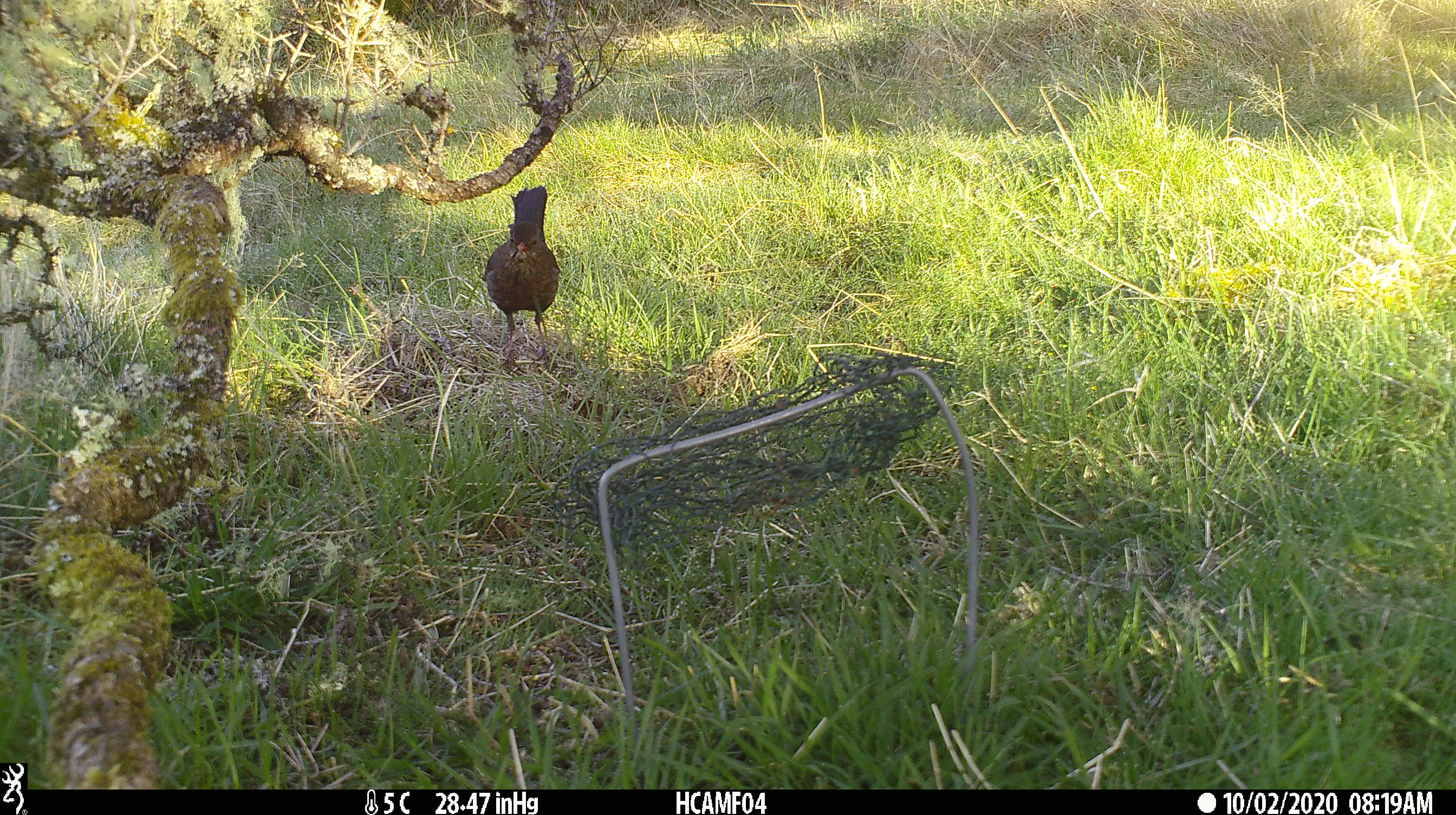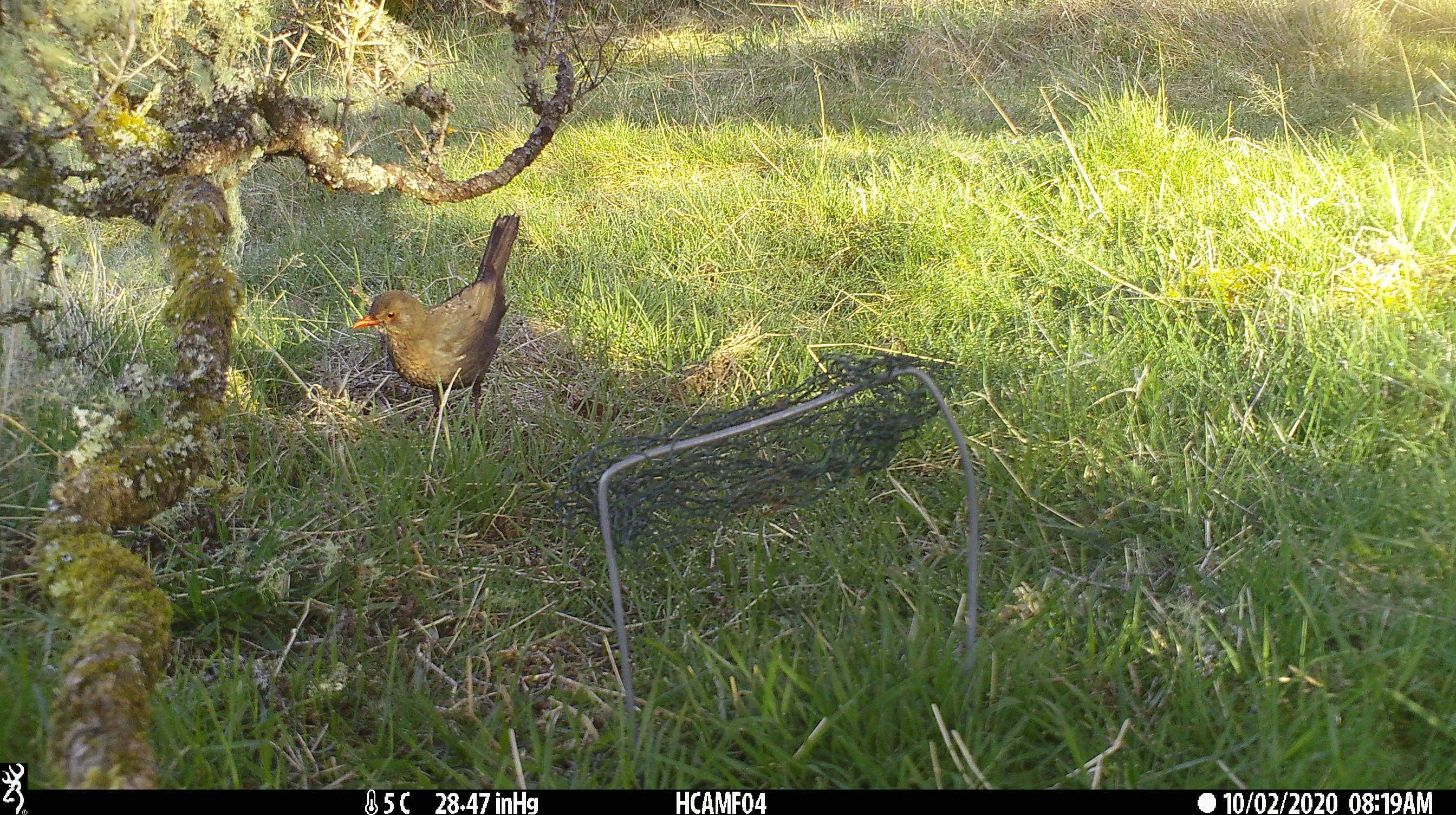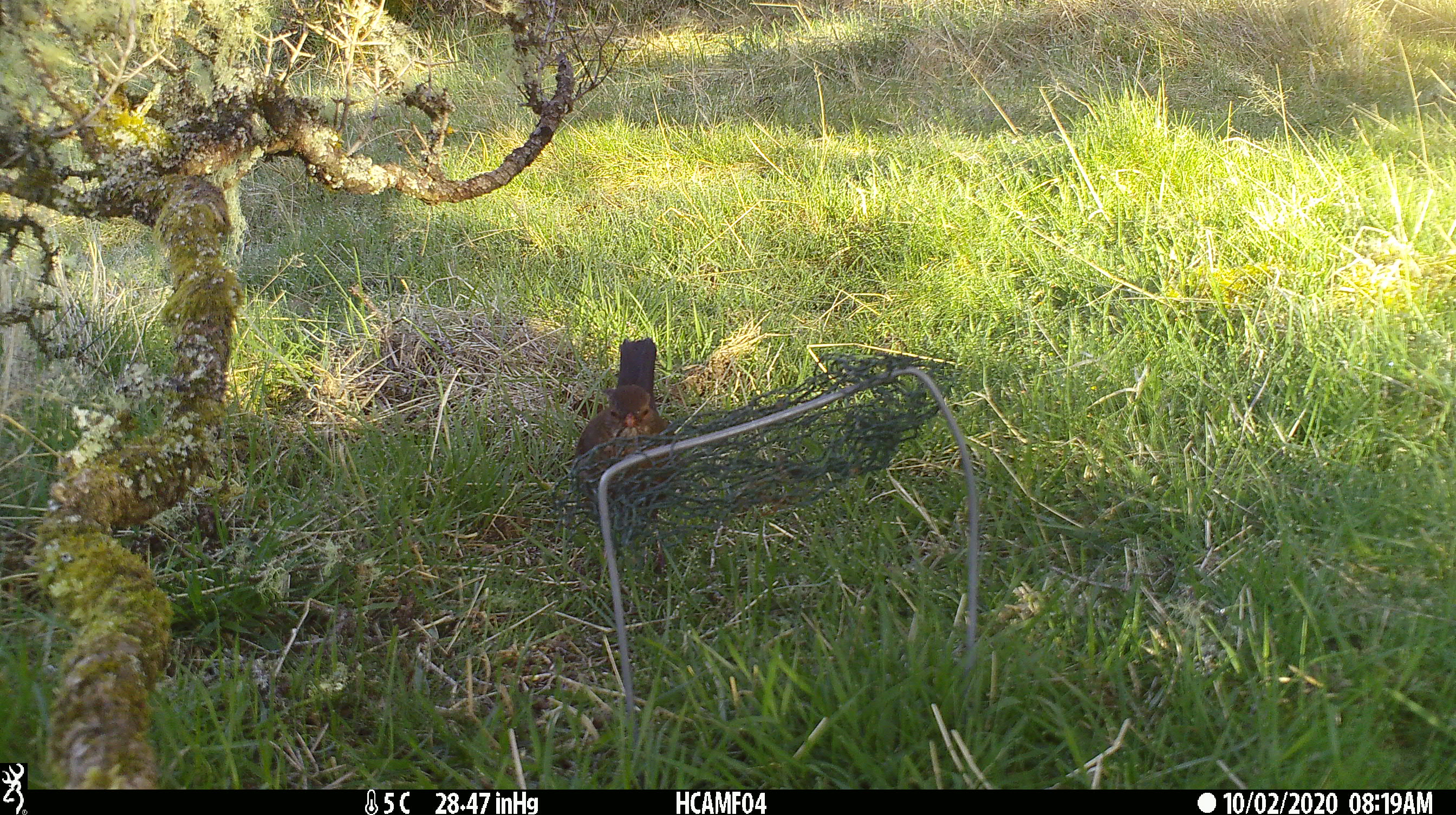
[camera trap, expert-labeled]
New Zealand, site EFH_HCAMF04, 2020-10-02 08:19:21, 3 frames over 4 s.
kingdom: Animalia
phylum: Chordata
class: Aves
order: Passeriformes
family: Turdidae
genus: Turdus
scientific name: Turdus merula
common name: eurasian blackbird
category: blackbird